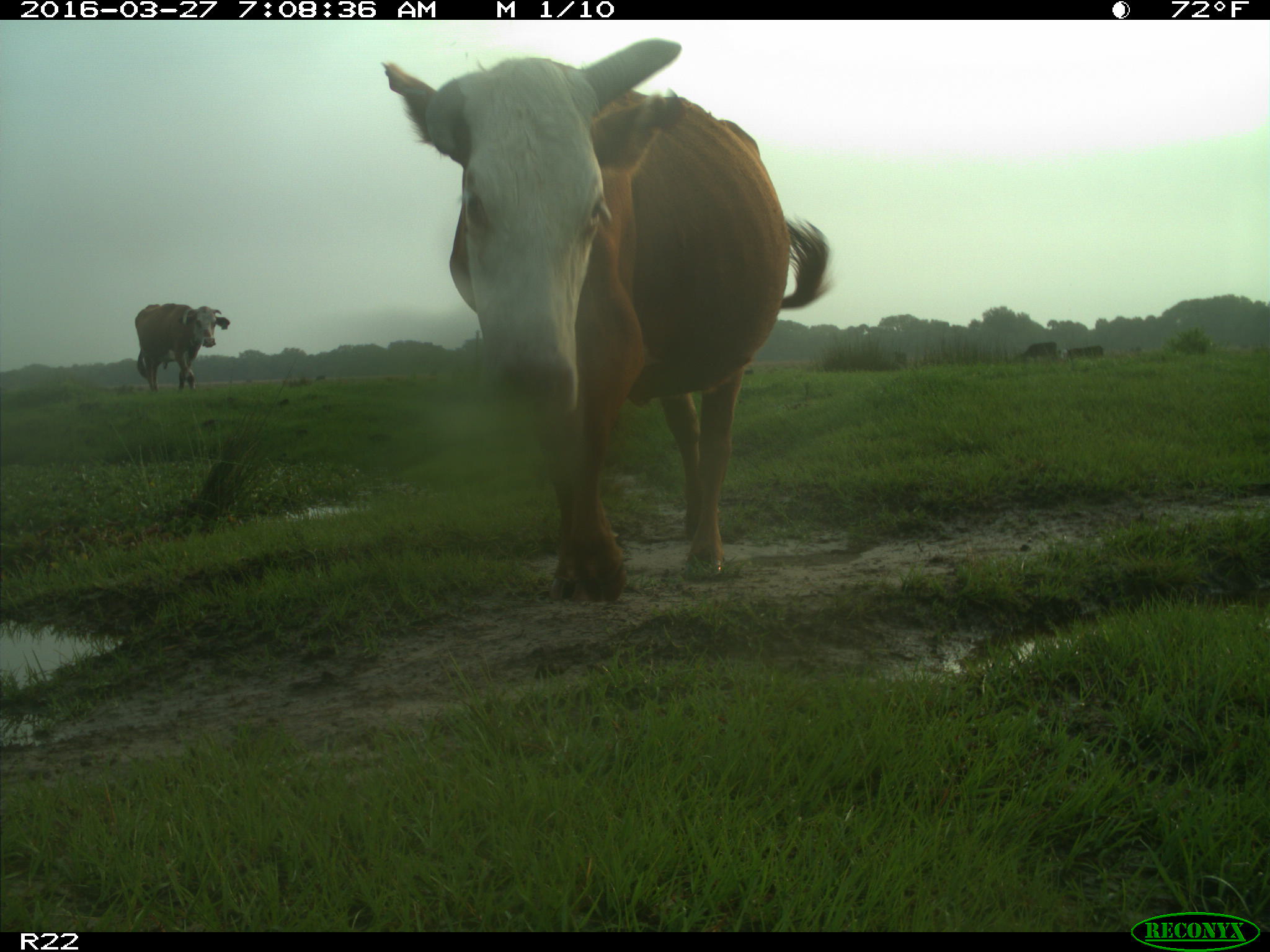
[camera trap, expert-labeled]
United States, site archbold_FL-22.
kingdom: Animalia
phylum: Chordata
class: Mammalia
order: Artiodactyla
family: Bovidae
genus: Bos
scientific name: Bos taurus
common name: domestic cow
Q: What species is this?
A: Bos taurus (domestic cow).